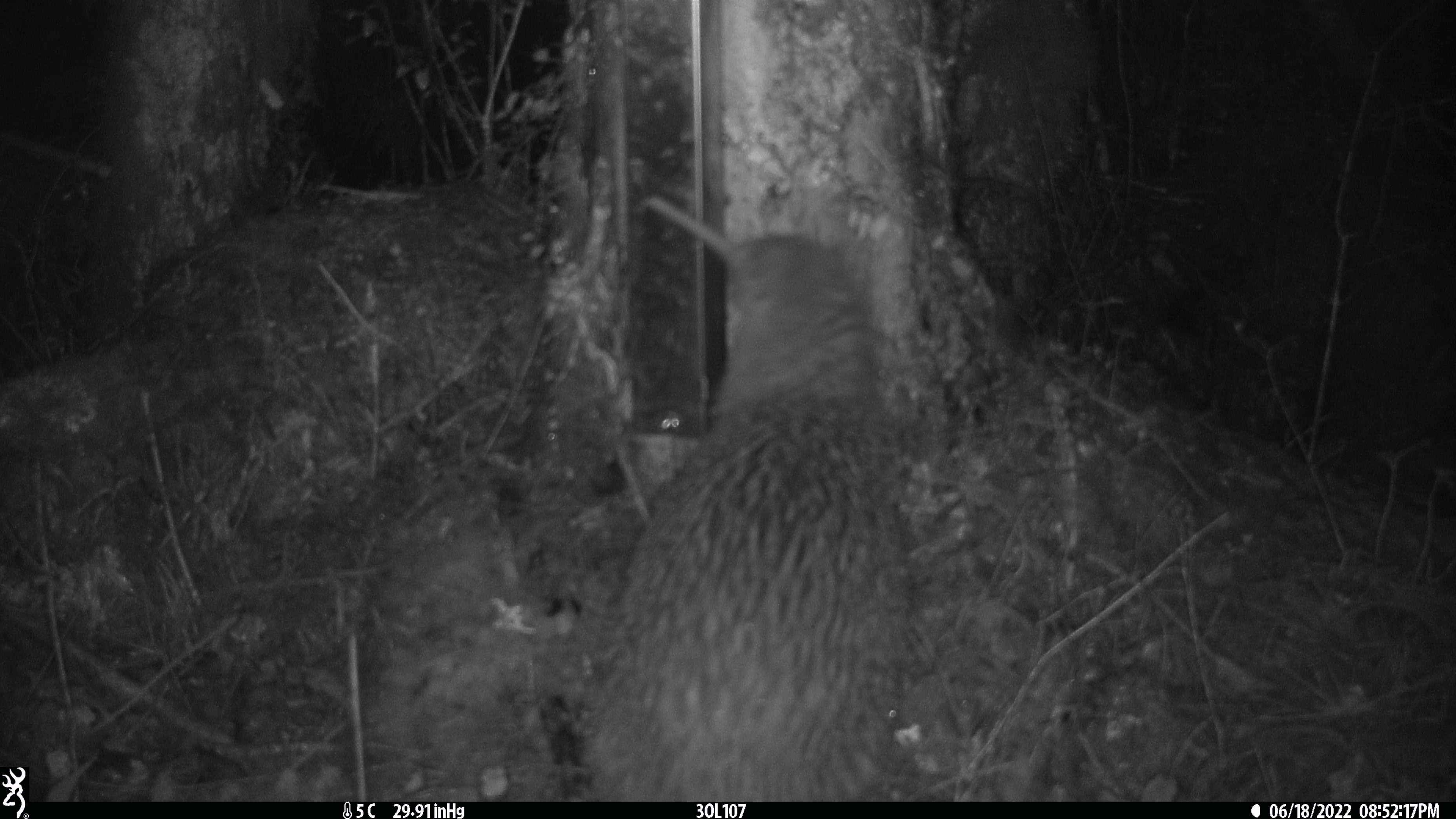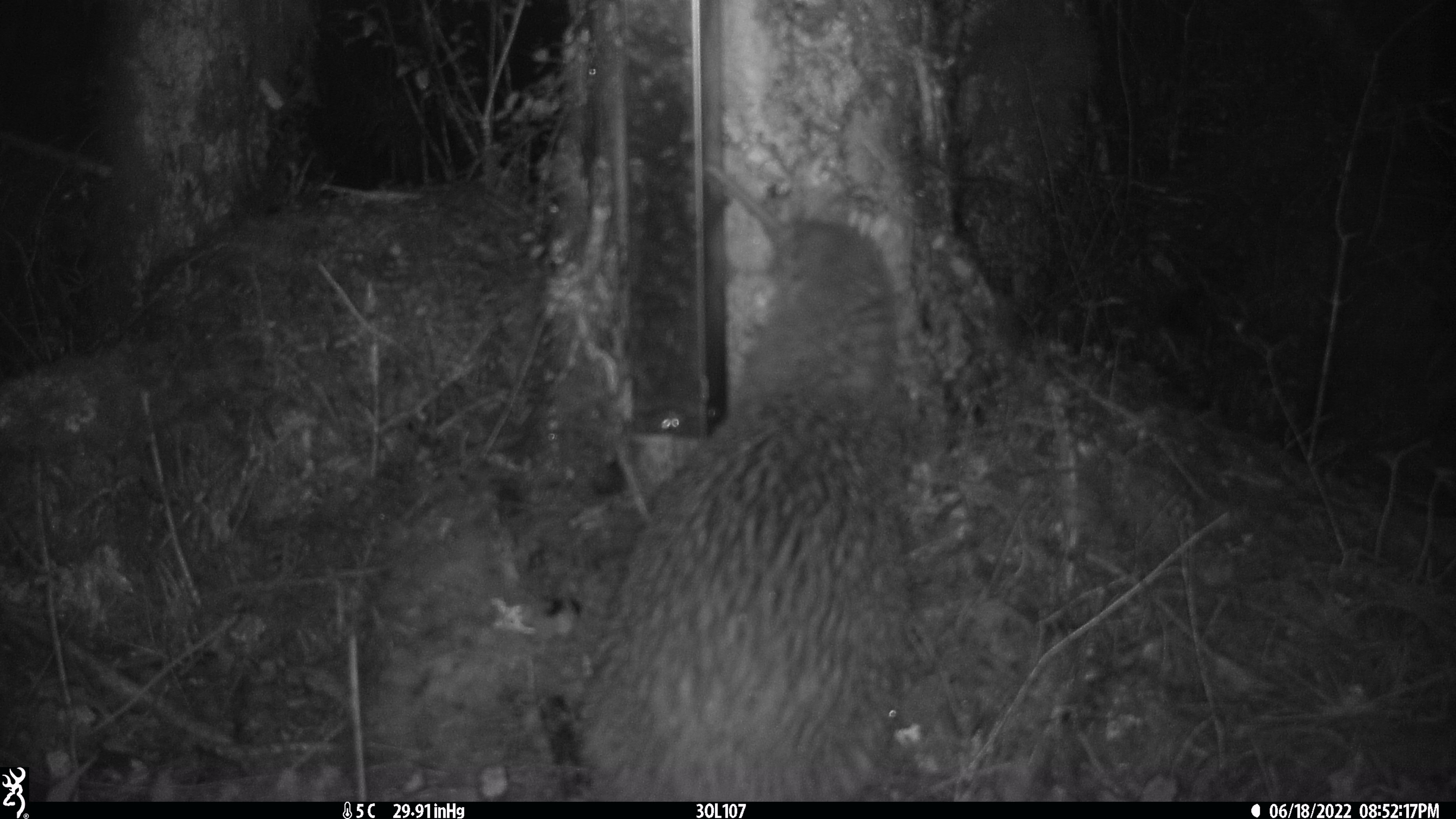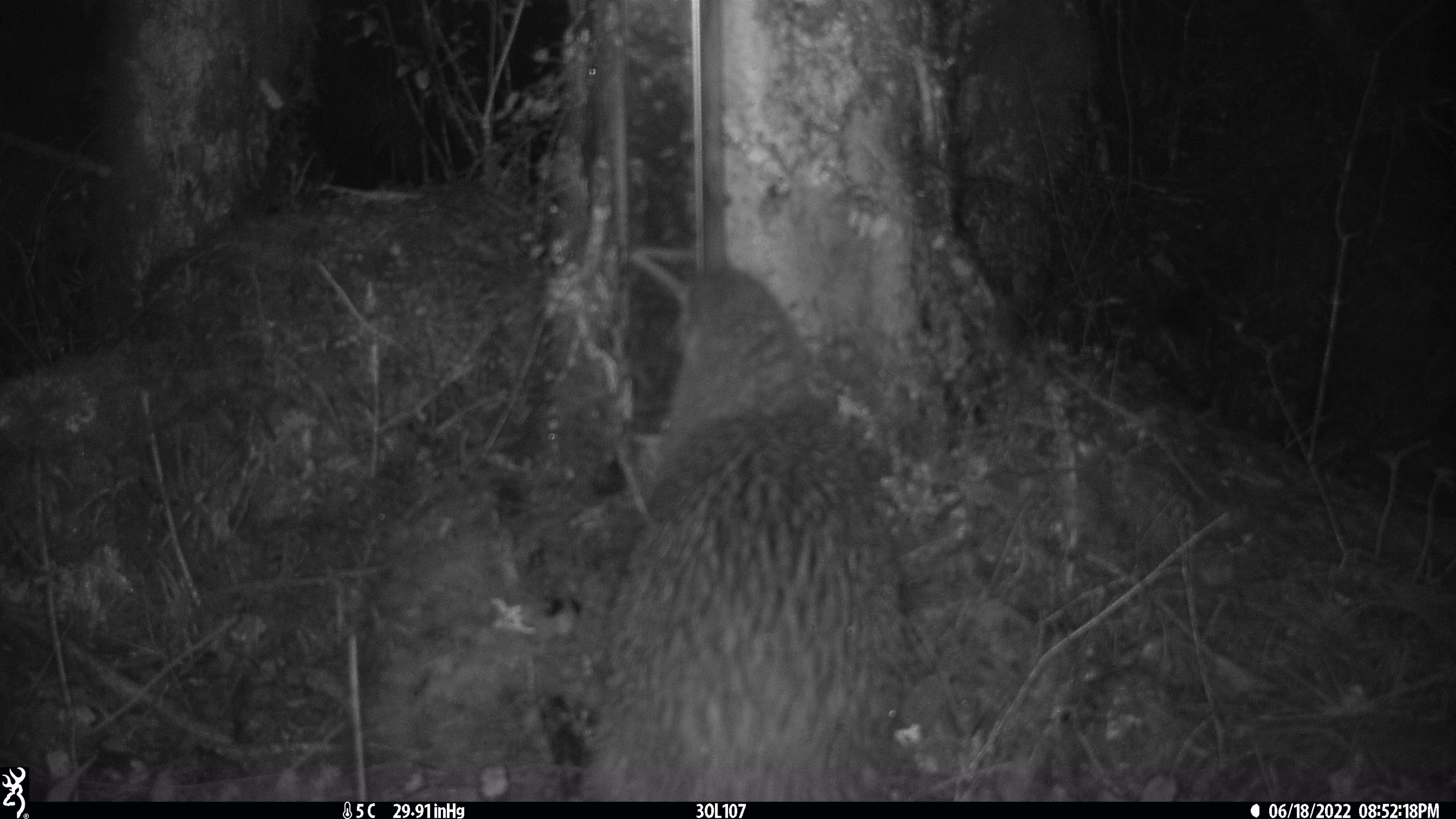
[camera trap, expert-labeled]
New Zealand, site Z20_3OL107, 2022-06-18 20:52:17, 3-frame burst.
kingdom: Animalia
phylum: Chordata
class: Aves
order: Apterygiformes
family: Apterygidae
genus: Apteryx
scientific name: Apteryx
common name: kiwi